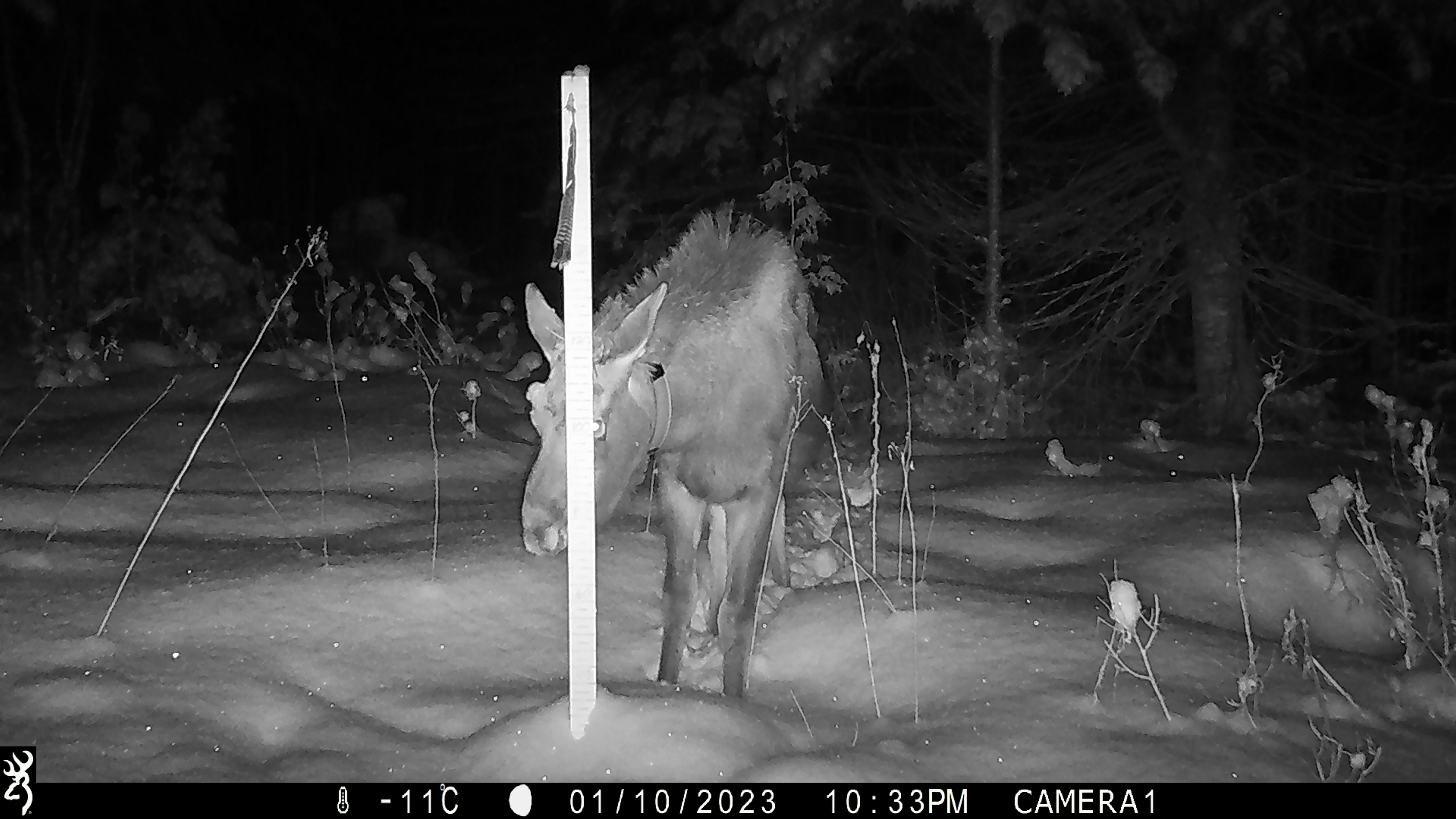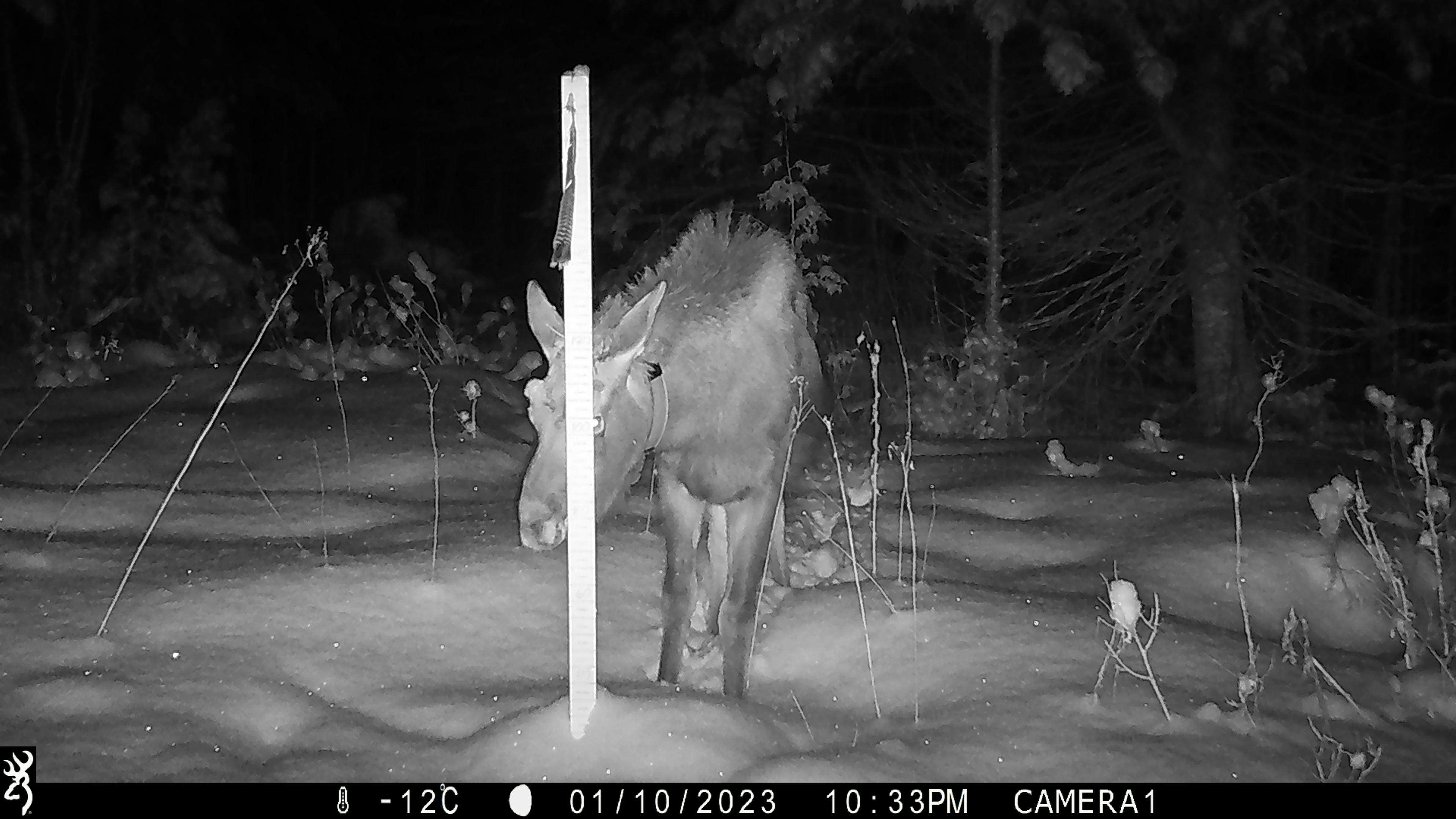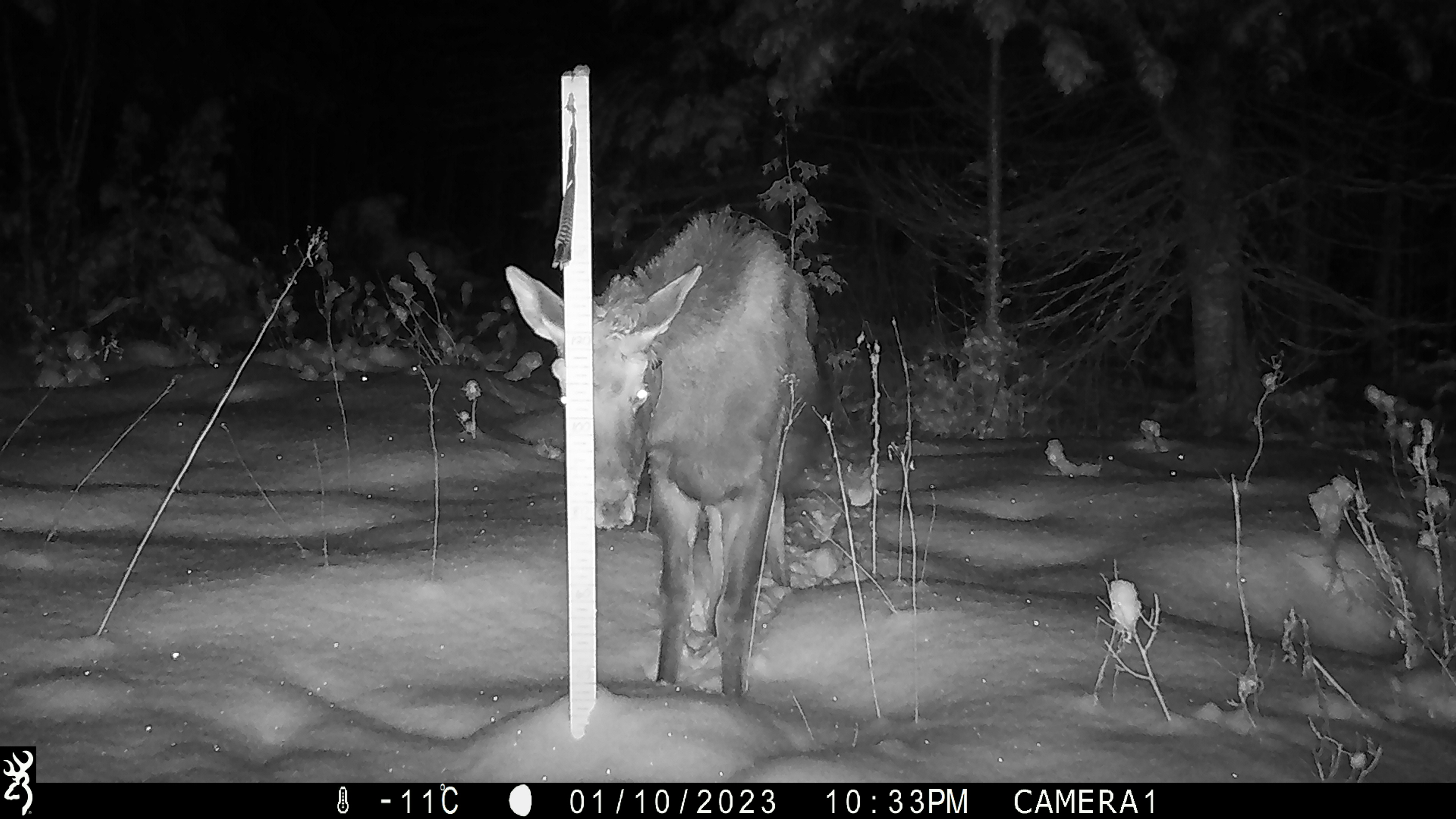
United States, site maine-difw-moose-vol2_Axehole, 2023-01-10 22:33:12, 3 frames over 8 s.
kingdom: Animalia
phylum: Chordata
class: Mammalia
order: Artiodactyla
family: Cervidae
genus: Odocoileus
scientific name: Odocoileus virginianus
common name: white-tailed deer